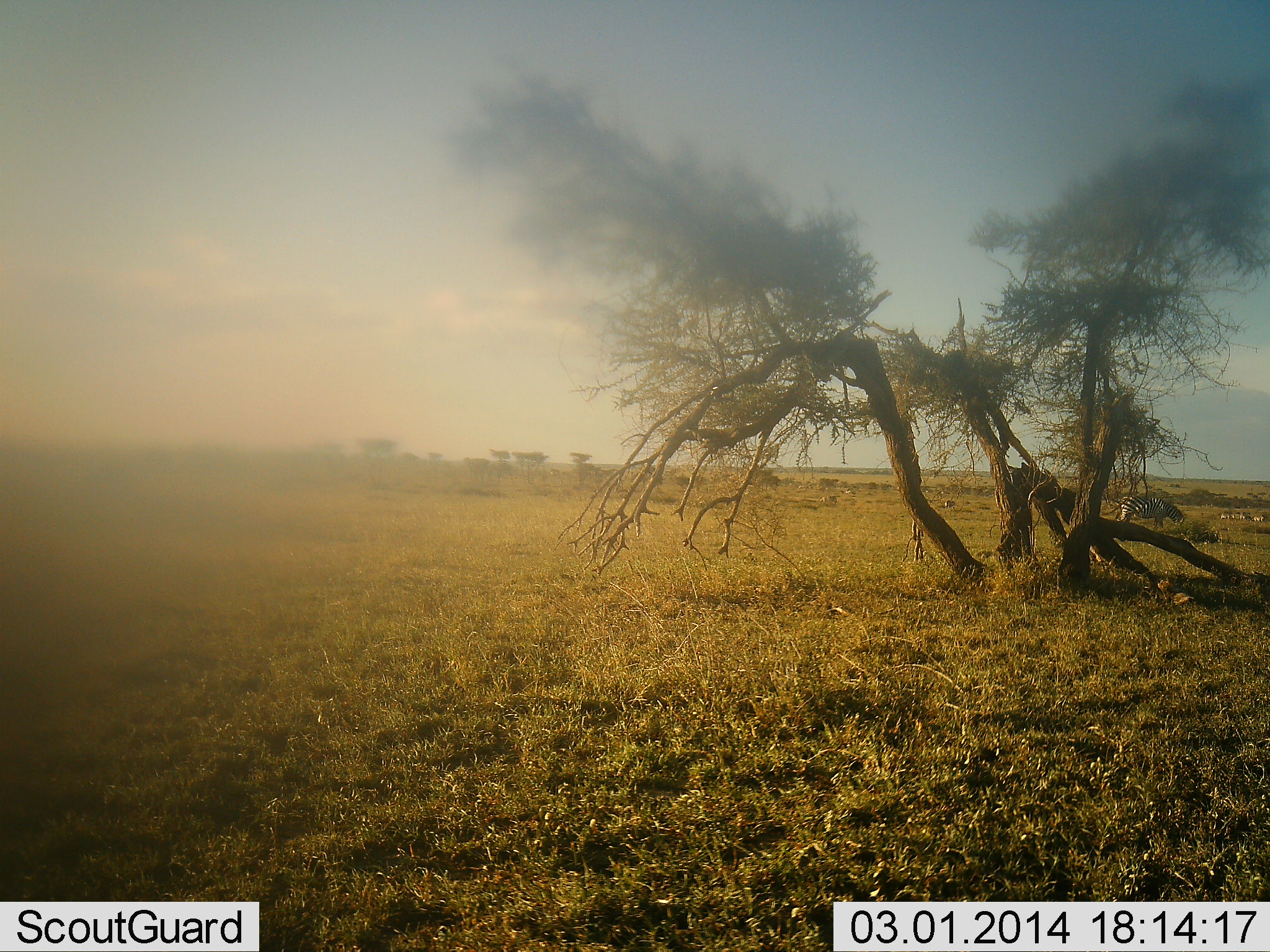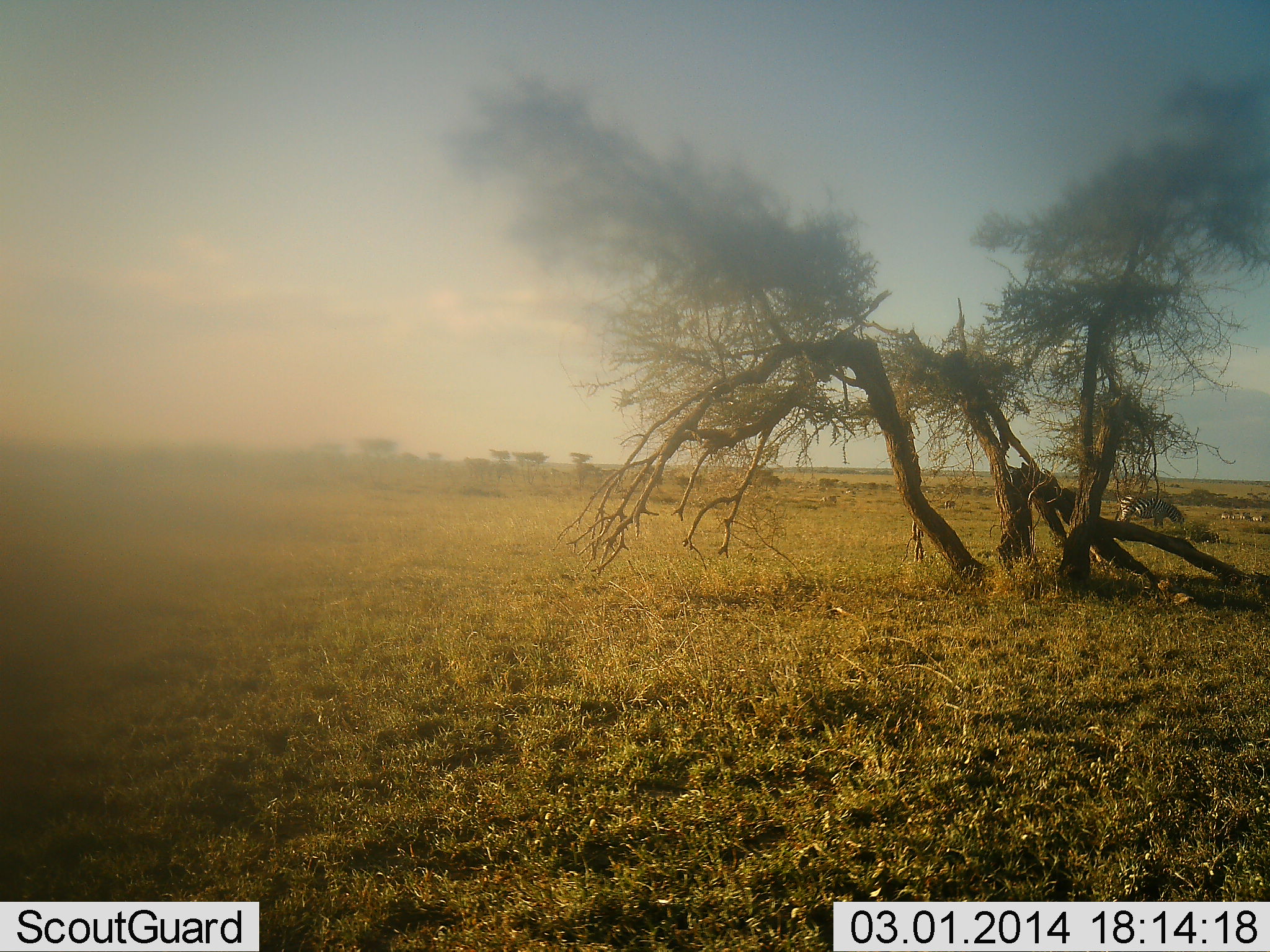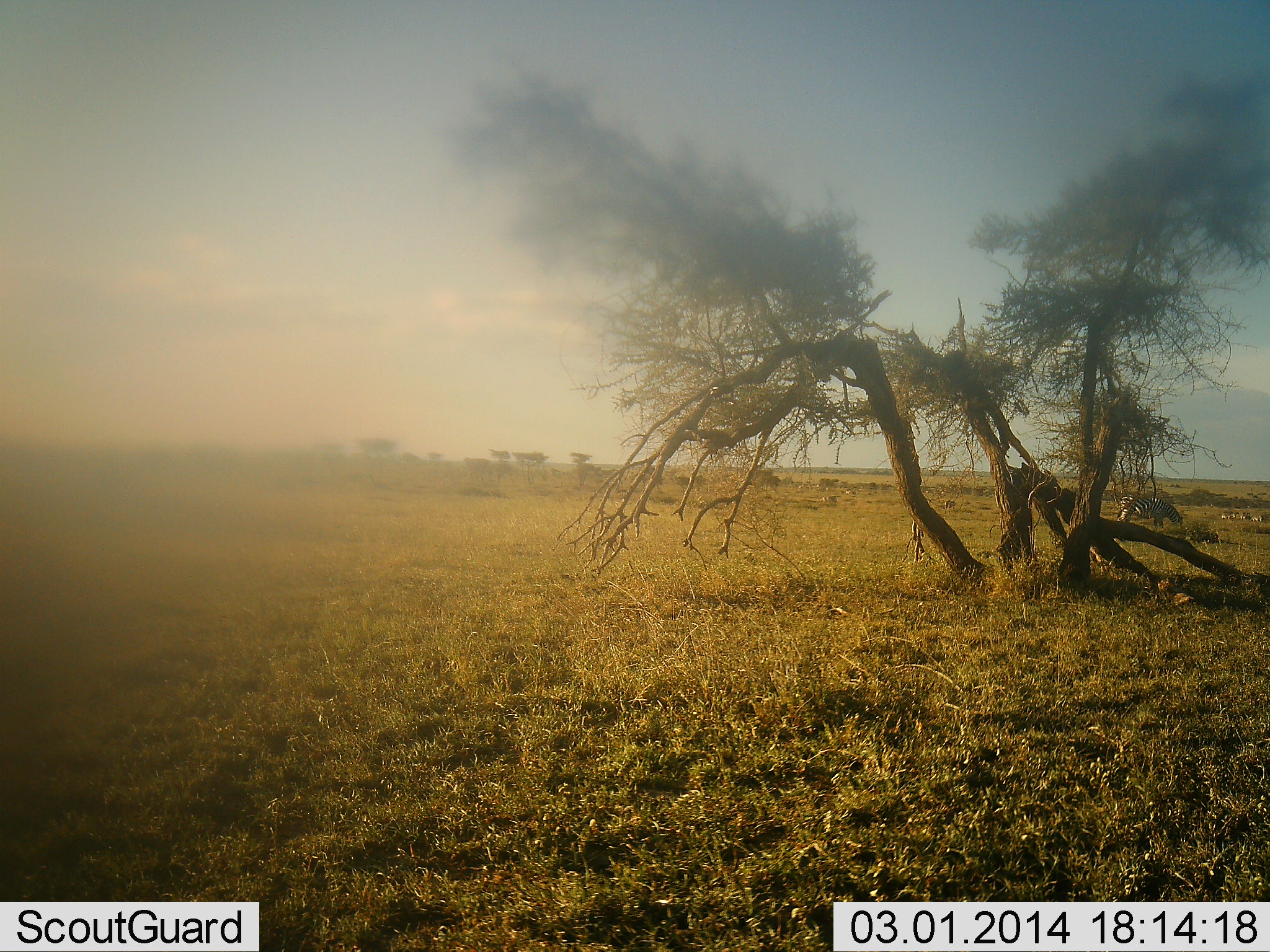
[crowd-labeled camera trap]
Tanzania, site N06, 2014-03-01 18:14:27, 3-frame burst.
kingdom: Animalia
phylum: Chordata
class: Mammalia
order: Perissodactyla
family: Equidae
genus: Equus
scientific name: Equus quagga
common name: plains zebra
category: zebra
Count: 1.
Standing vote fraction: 10%.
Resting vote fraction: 0%.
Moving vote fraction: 10%.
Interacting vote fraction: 0%.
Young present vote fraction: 0%.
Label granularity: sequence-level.